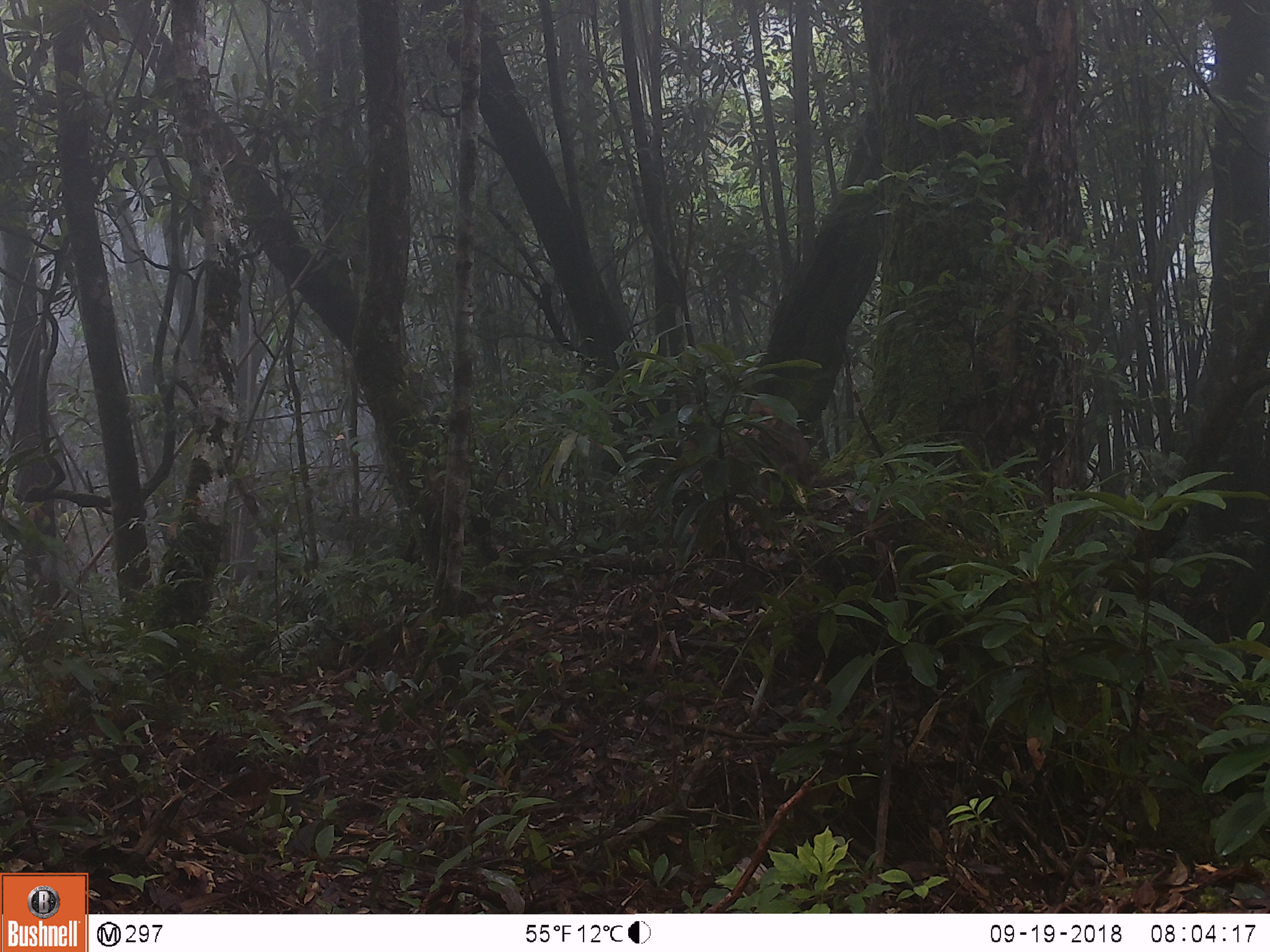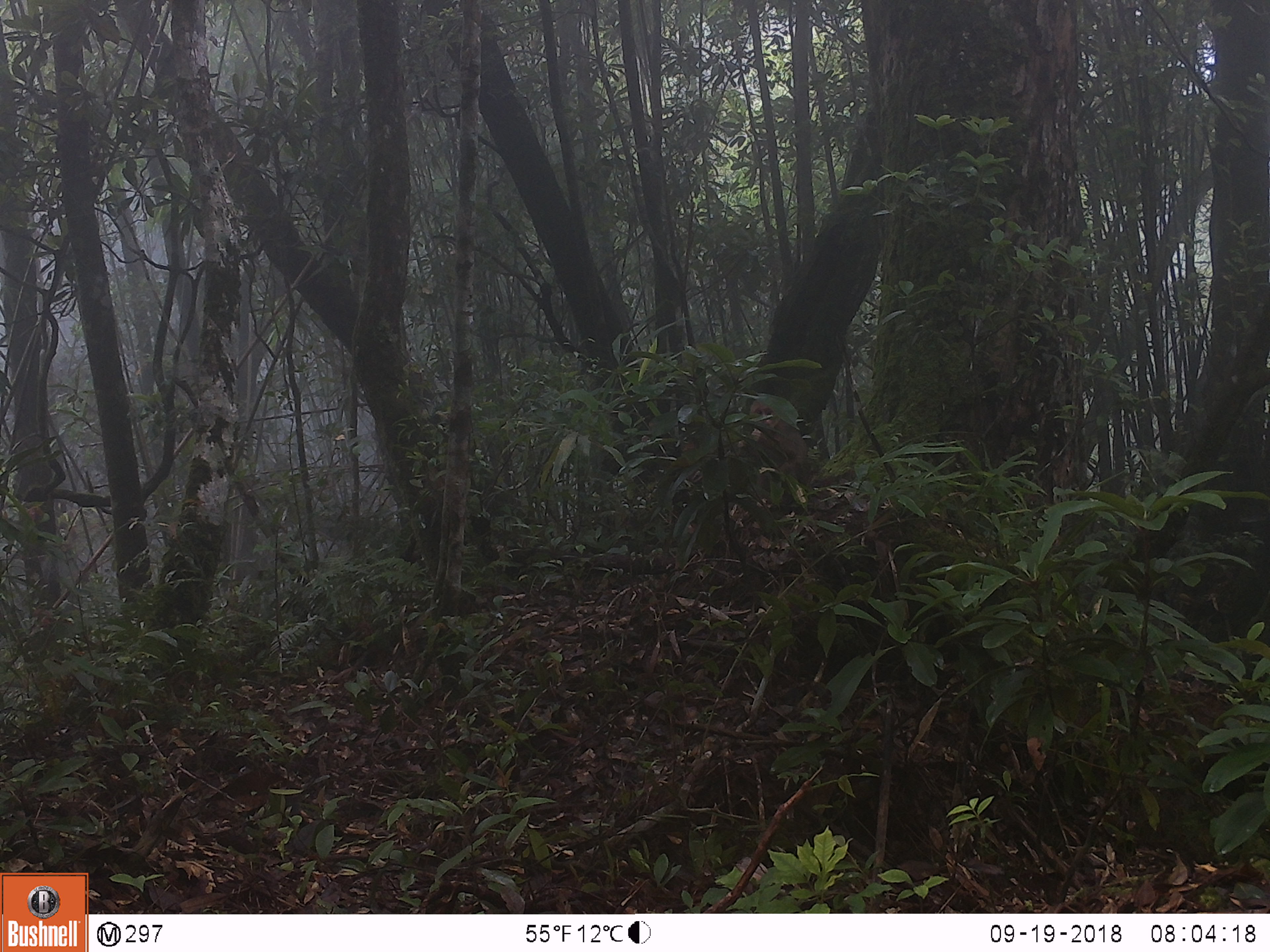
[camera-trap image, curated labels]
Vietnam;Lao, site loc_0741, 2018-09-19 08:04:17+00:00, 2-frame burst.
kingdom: Animalia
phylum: Chordata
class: Mammalia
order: Primates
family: Cercopithecidae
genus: Macaca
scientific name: Macaca arctoides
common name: stump-tailed macaque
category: stump tailed macaque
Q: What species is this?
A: Stump tailed macaque (stump-tailed macaque) (Macaca arctoides).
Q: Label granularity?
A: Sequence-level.